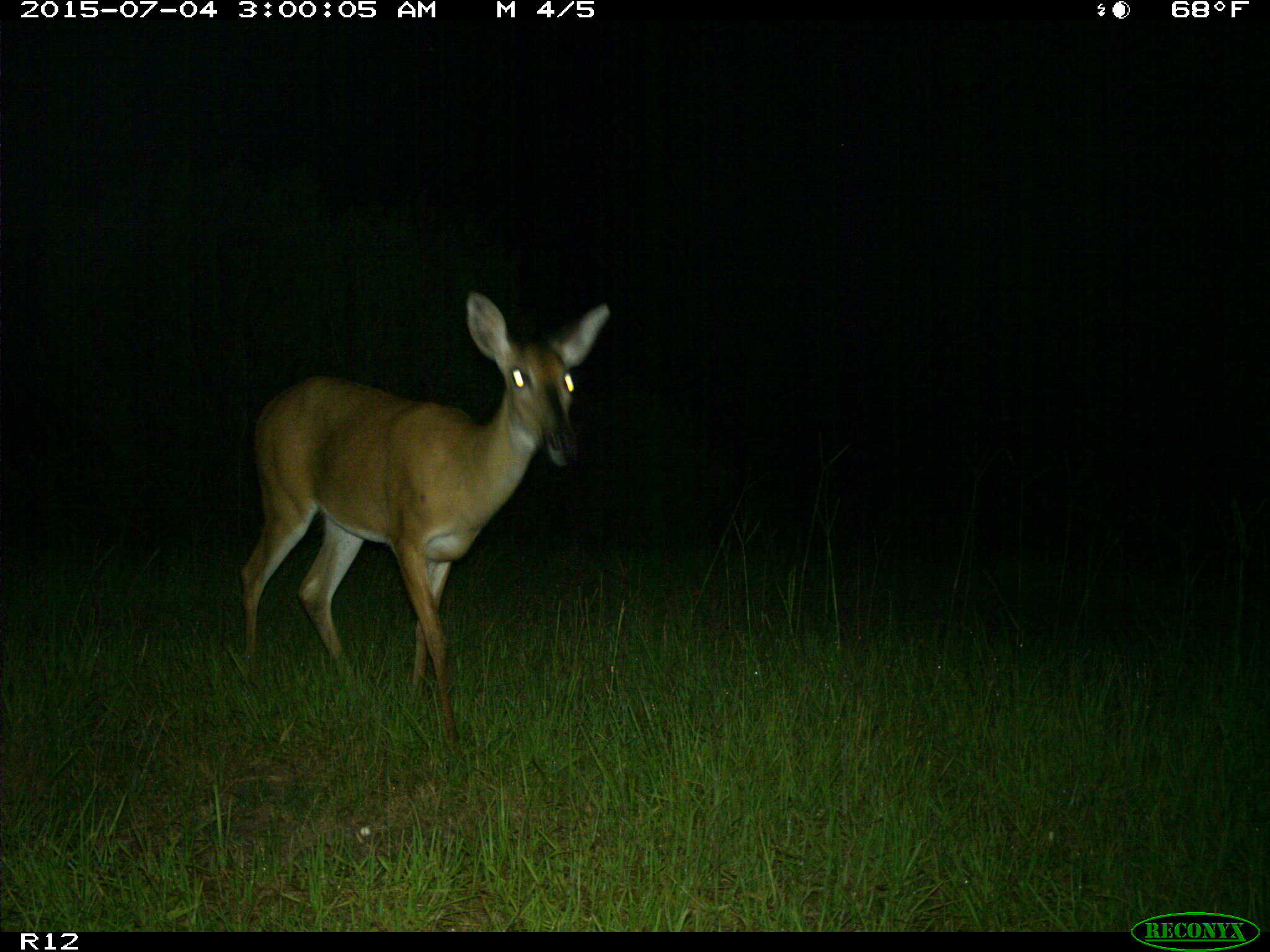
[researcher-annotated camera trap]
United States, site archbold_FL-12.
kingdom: Animalia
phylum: Chordata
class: Mammalia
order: Artiodactyla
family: Cervidae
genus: Odocoileus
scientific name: Odocoileus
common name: deer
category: unidentified deer